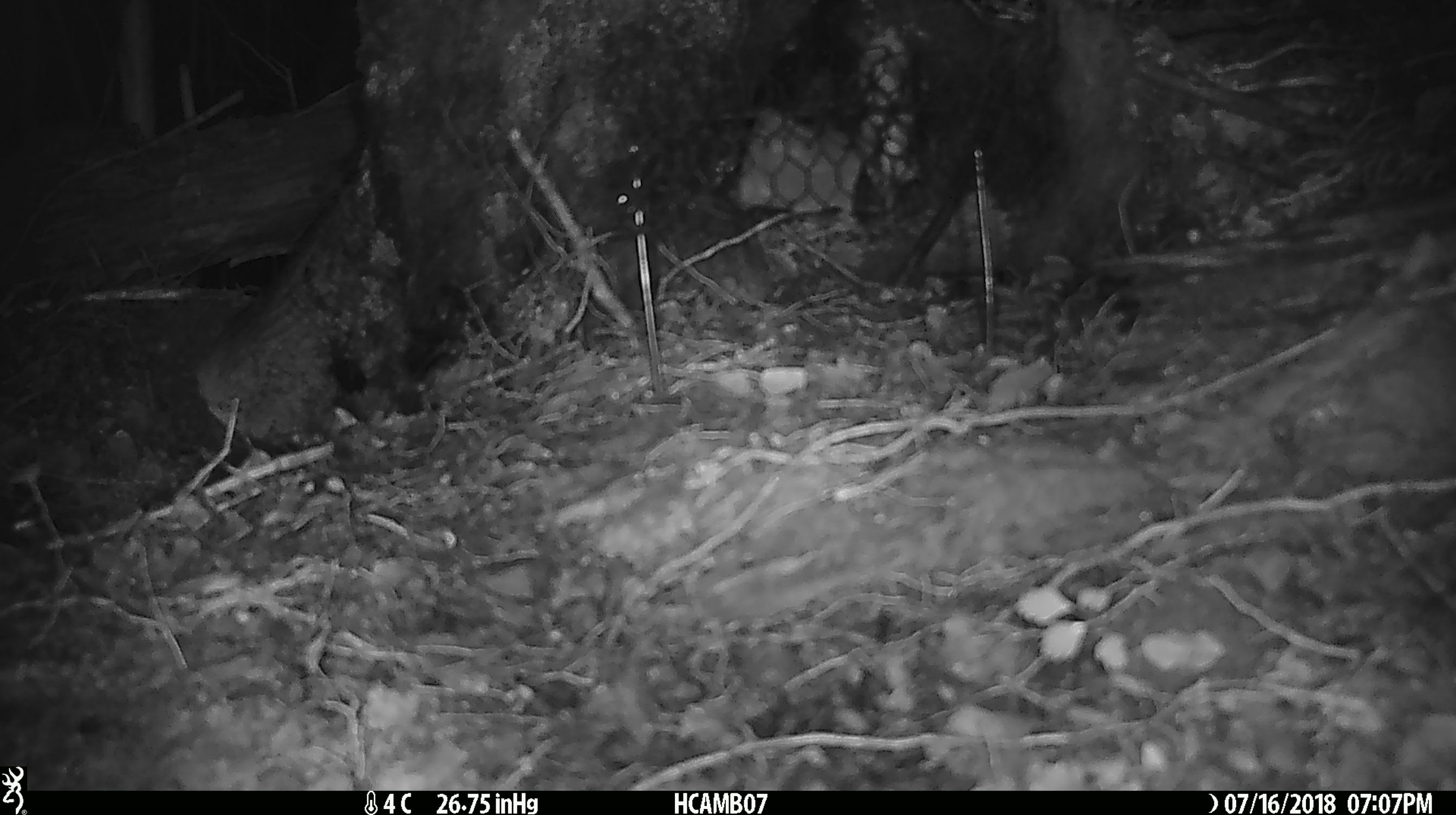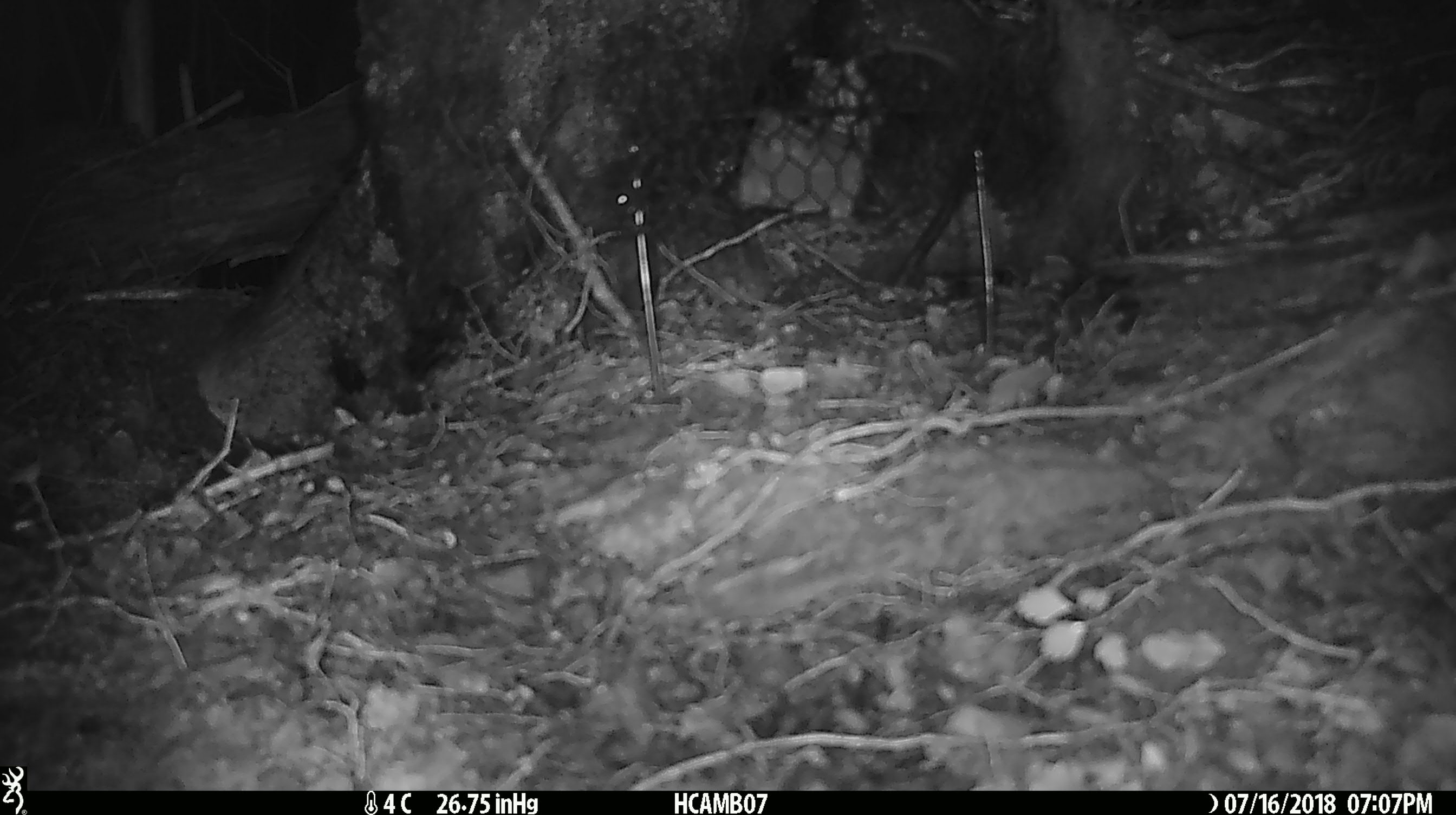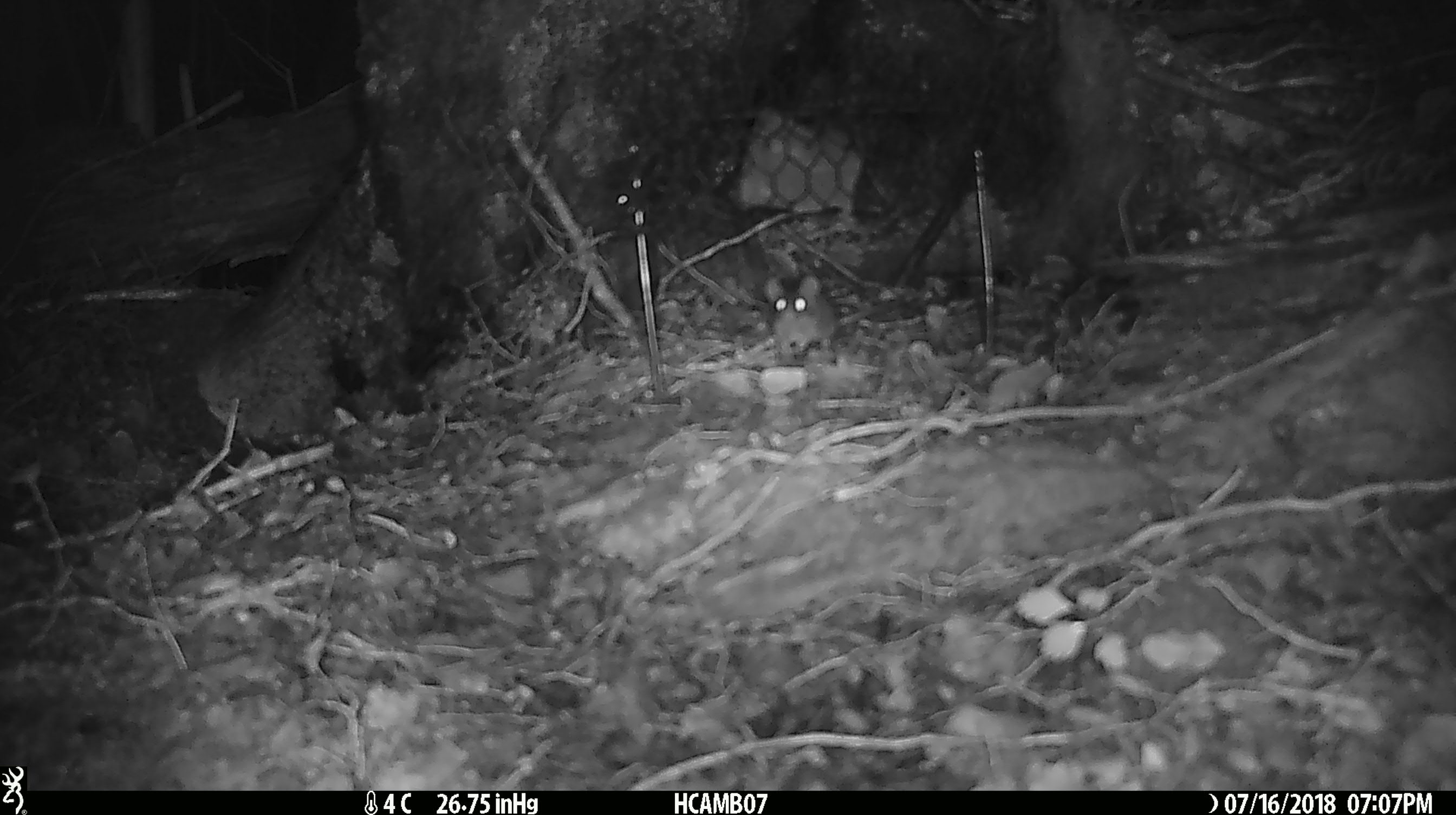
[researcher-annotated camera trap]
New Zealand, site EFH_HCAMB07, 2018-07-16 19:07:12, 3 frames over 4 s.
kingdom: Animalia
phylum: Chordata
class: Mammalia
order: Rodentia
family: Muridae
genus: Mus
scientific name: Mus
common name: mouse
Mouse (Mus).